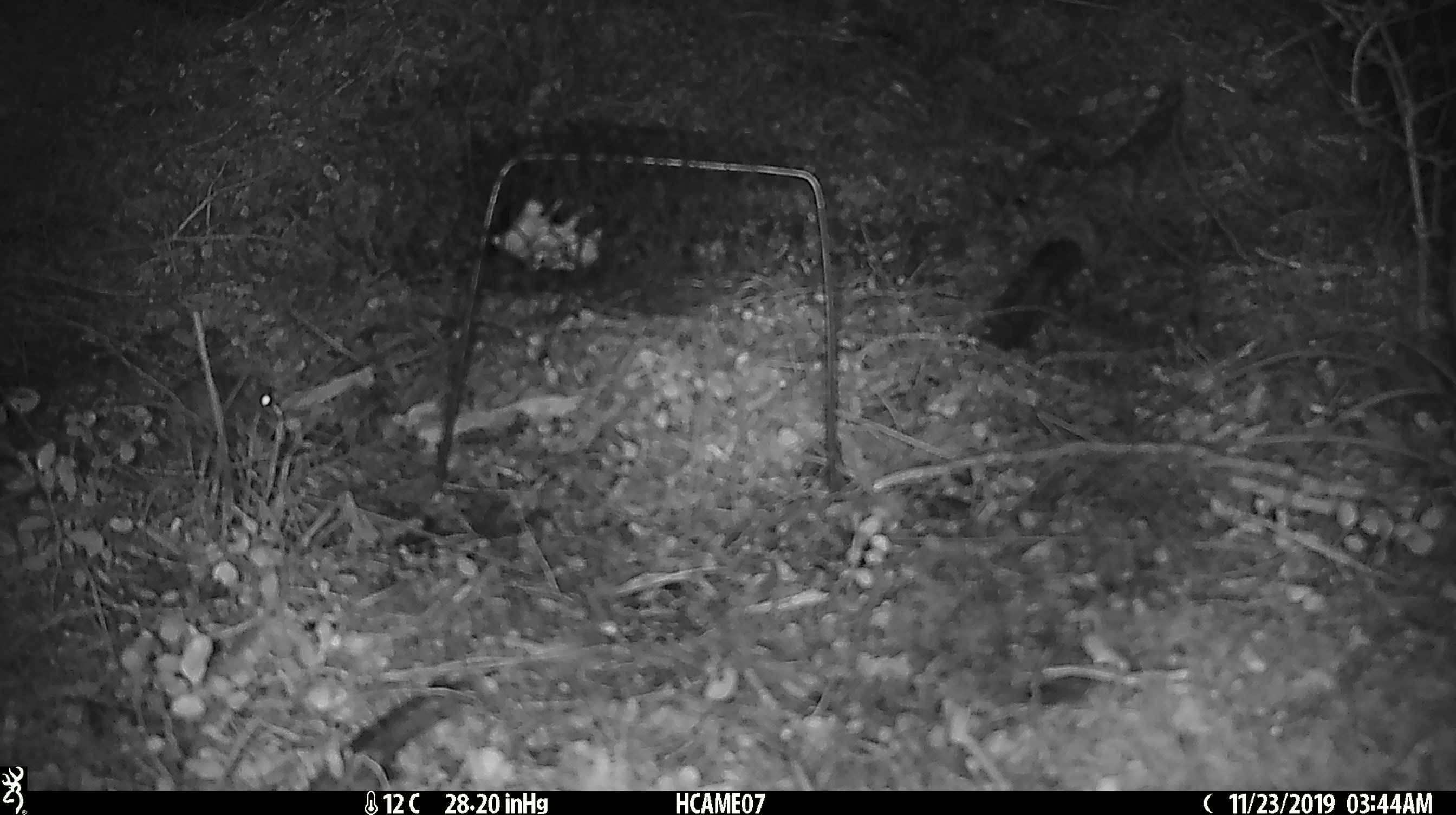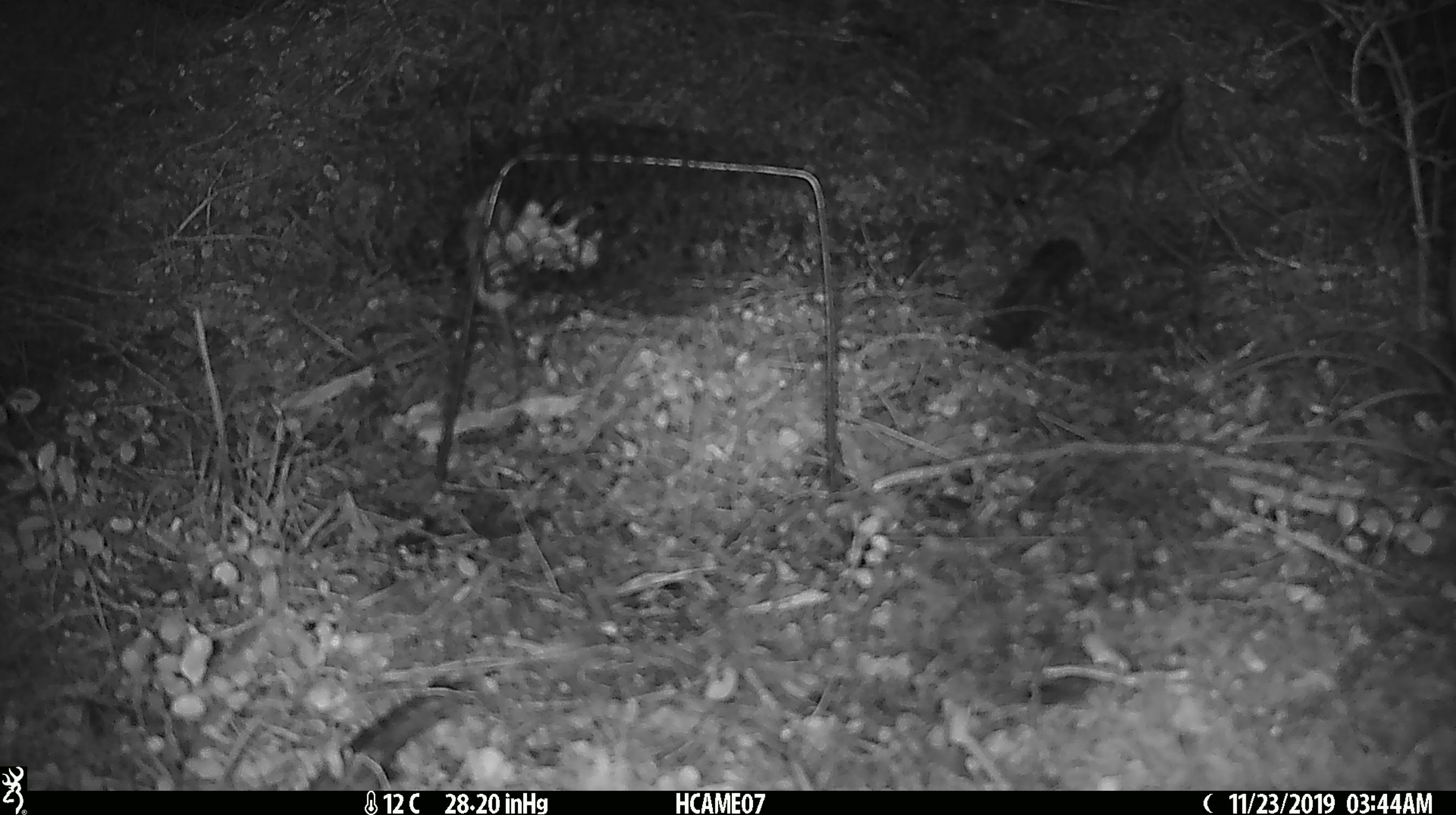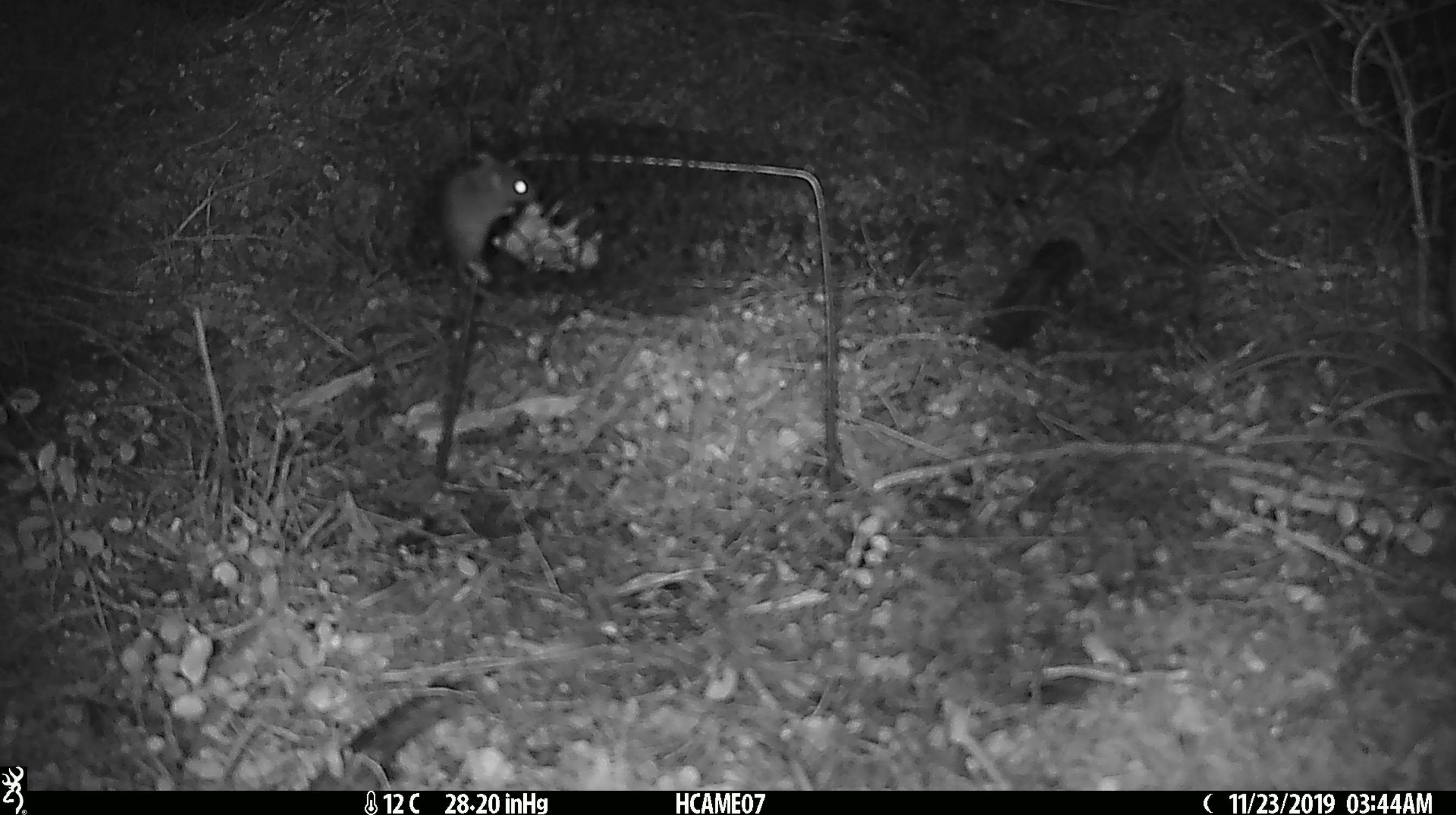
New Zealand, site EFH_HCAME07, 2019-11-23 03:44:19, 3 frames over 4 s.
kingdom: Animalia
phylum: Chordata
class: Mammalia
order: Rodentia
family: Muridae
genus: Mus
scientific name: Mus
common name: mouse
Mouse (Mus).